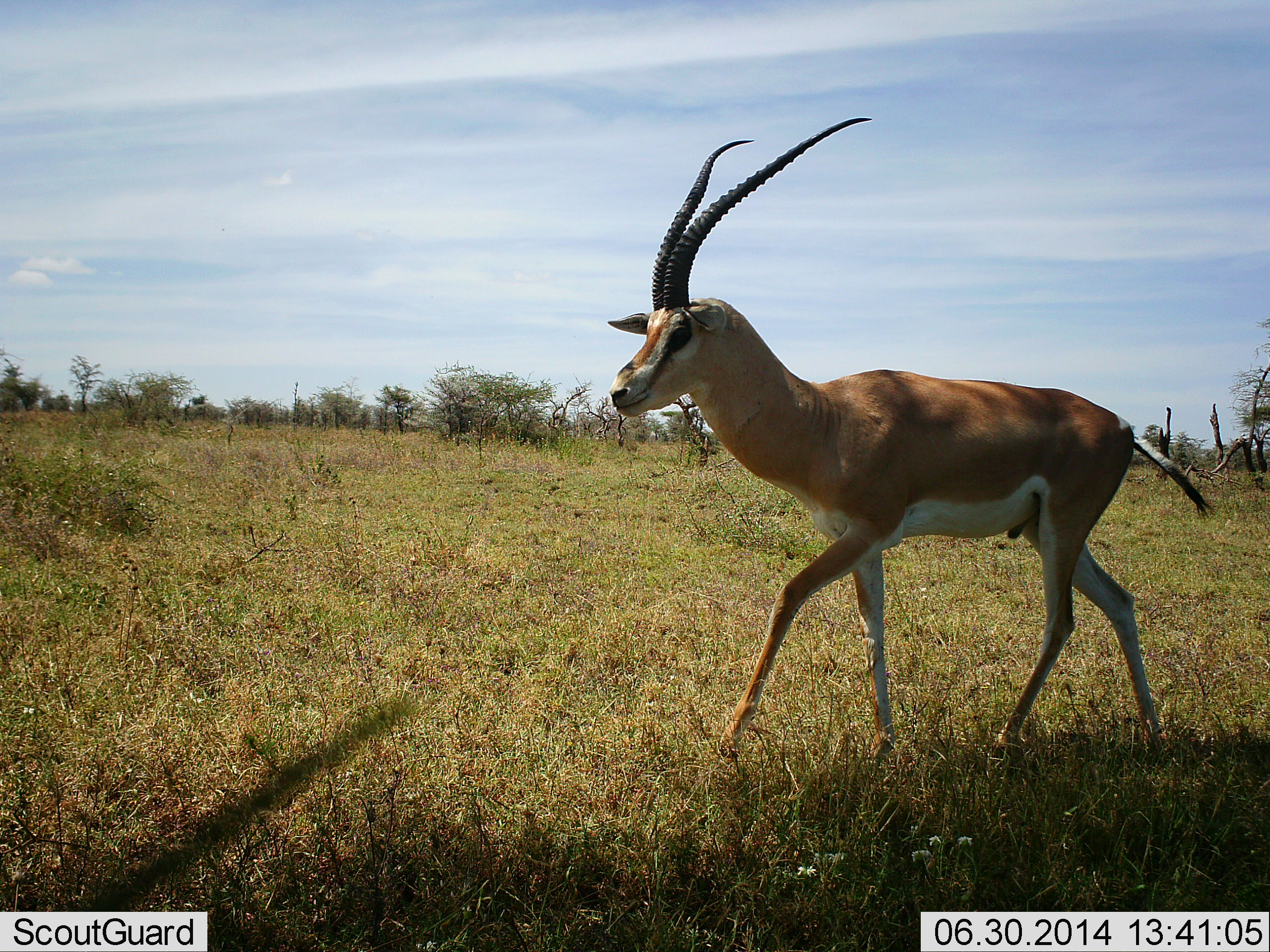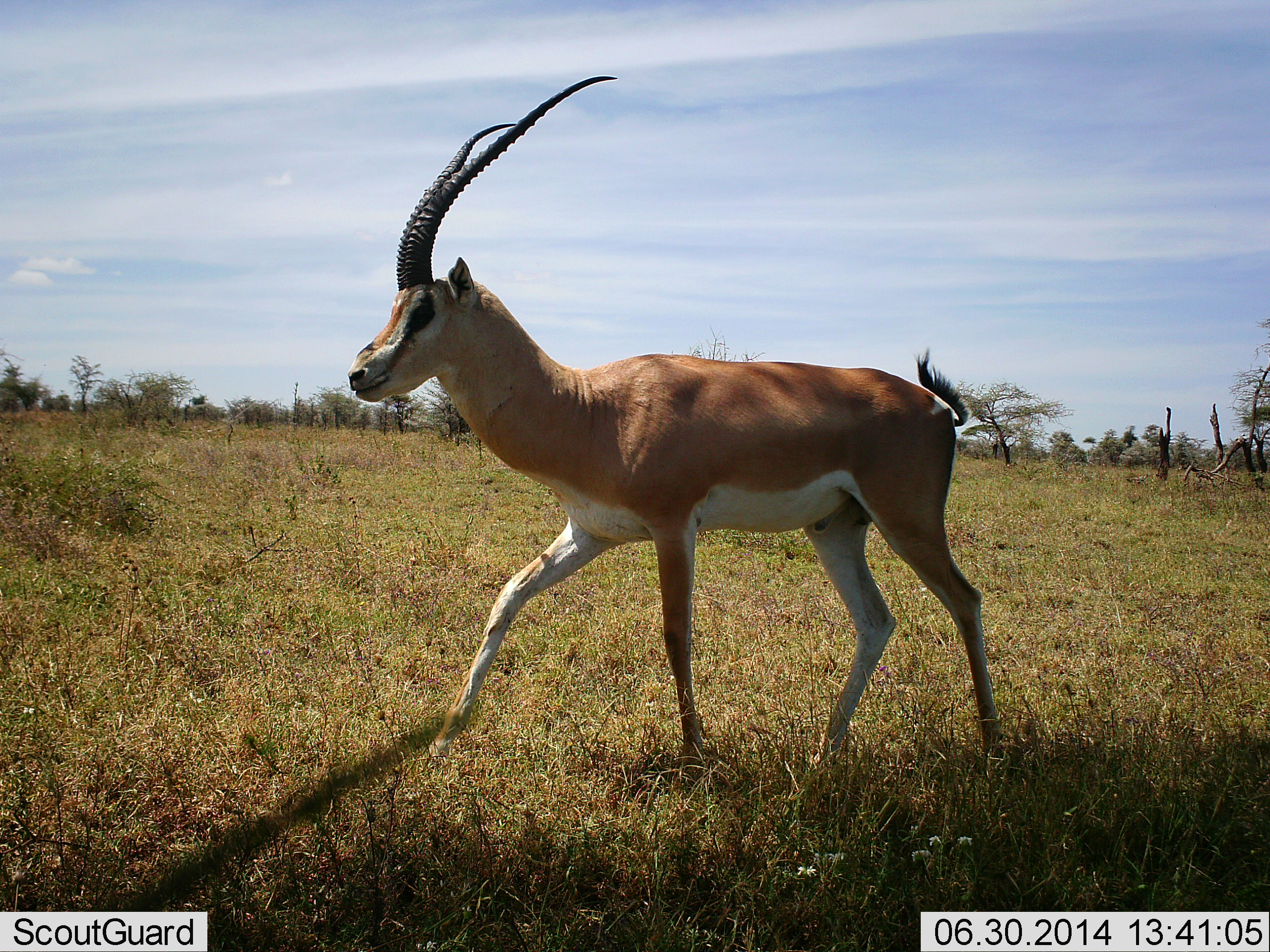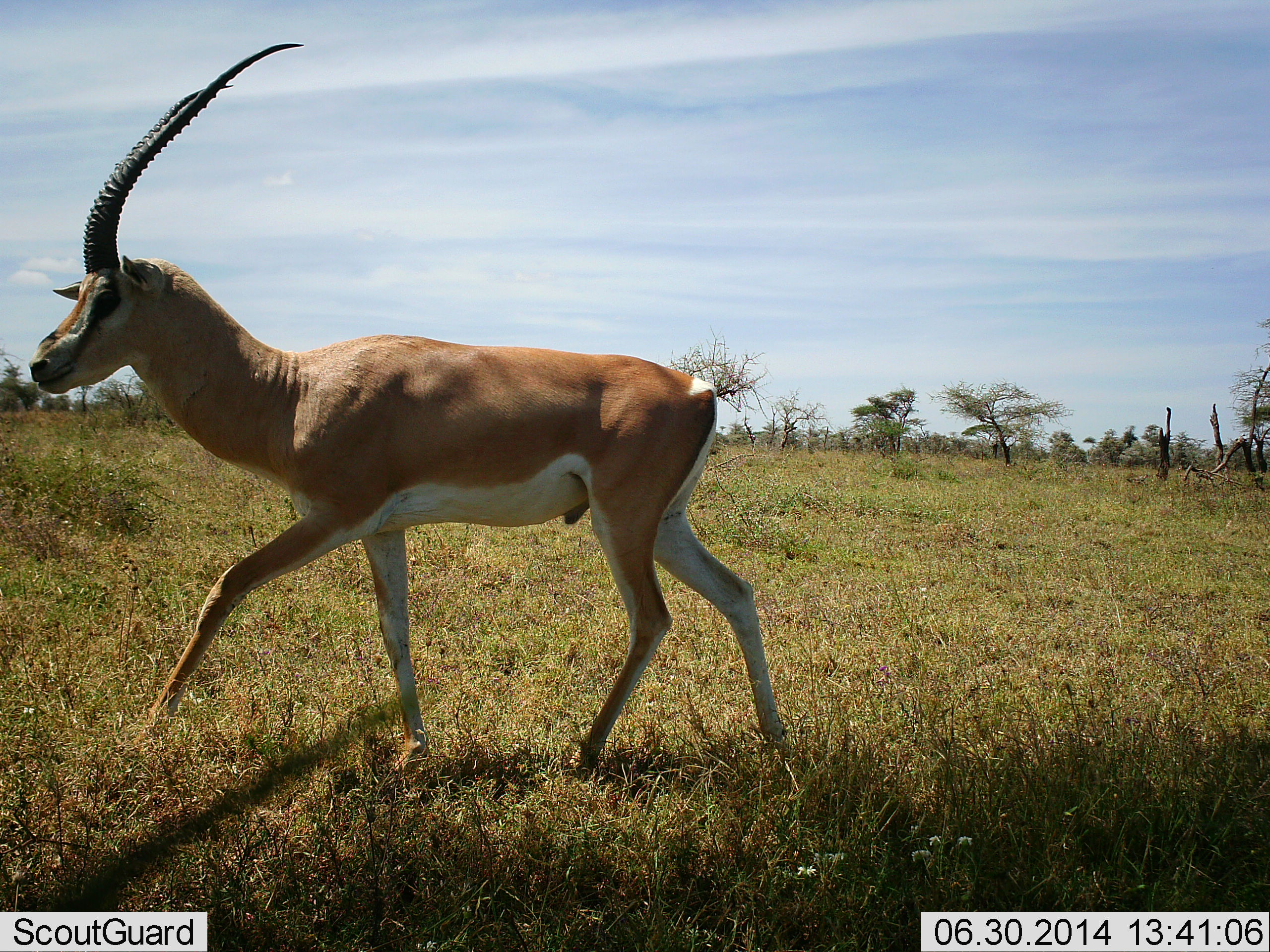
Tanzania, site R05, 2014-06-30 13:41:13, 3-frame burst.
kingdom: Animalia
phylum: Chordata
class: Mammalia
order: Artiodactyla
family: Bovidae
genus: Nanger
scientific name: Nanger granti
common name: grant's gazelle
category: gazellegrants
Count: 1.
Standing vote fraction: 10%.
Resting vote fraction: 0%.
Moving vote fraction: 90%.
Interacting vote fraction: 0%.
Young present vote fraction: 0%.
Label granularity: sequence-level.